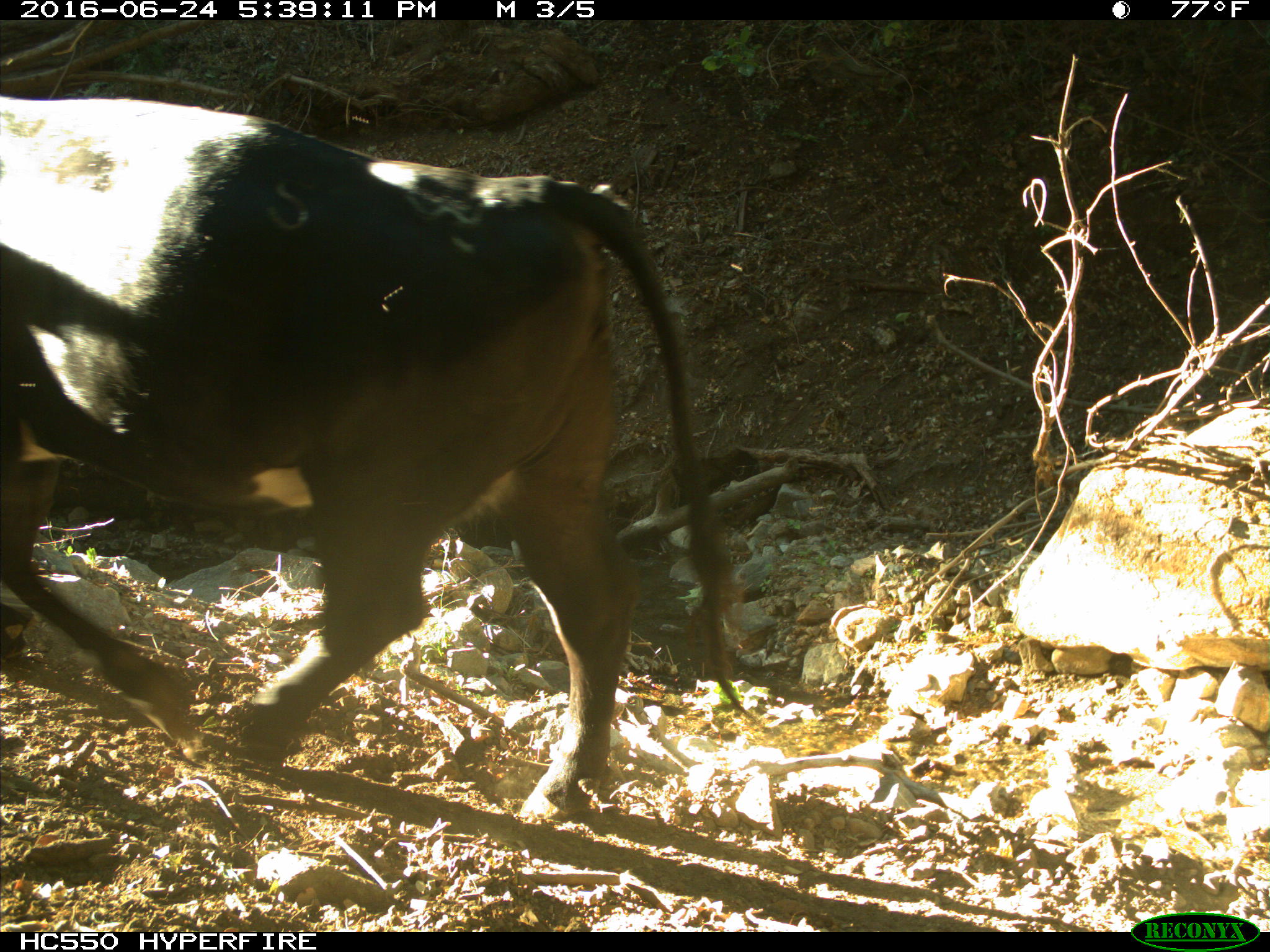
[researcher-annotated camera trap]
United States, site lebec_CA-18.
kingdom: Animalia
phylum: Chordata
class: Mammalia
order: Artiodactyla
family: Bovidae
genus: Bos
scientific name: Bos taurus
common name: domestic cow